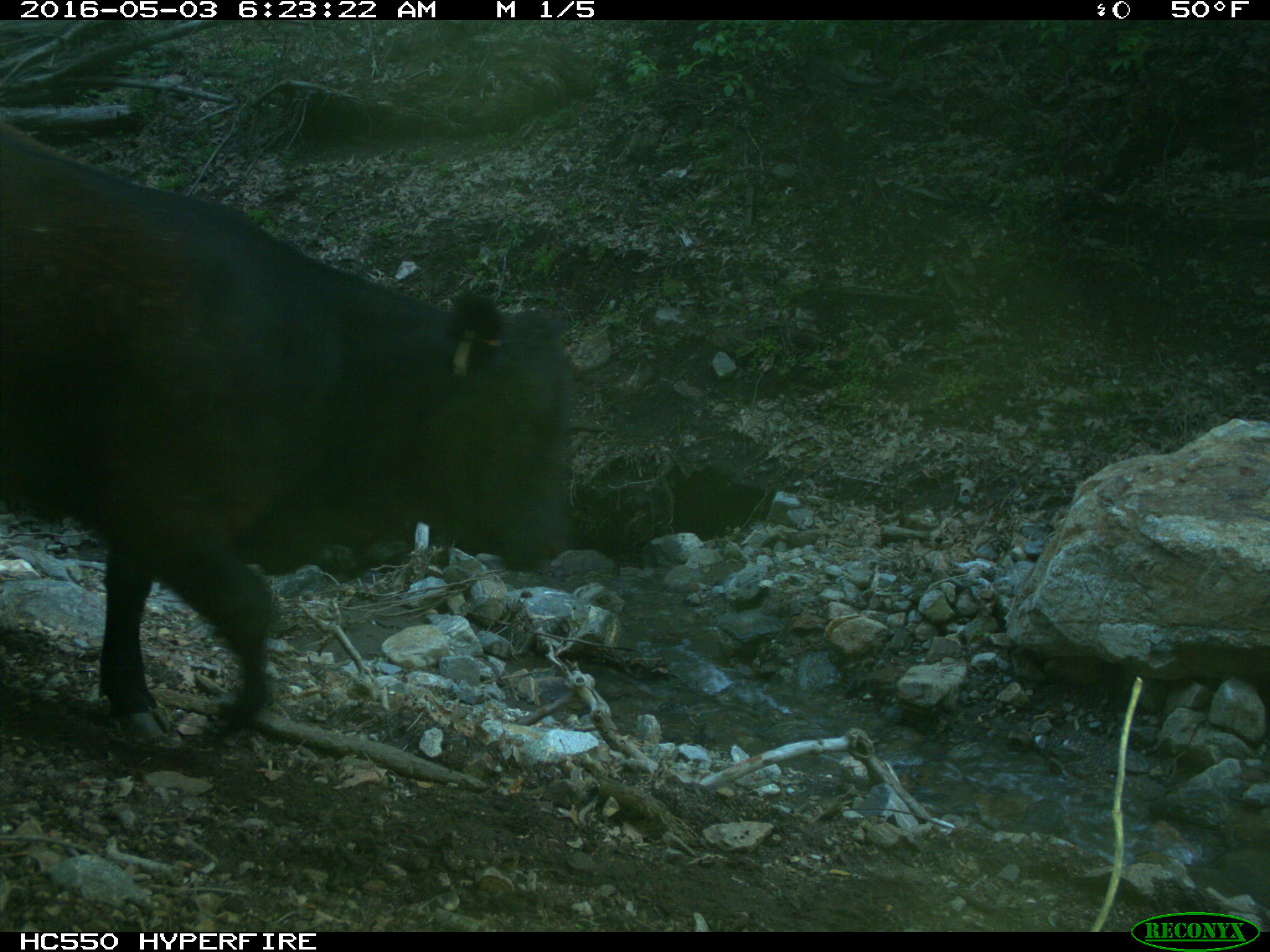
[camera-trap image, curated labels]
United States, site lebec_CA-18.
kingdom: Animalia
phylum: Chordata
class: Mammalia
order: Artiodactyla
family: Bovidae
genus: Bos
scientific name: Bos taurus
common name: domestic cow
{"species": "Bos taurus (domestic cow)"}